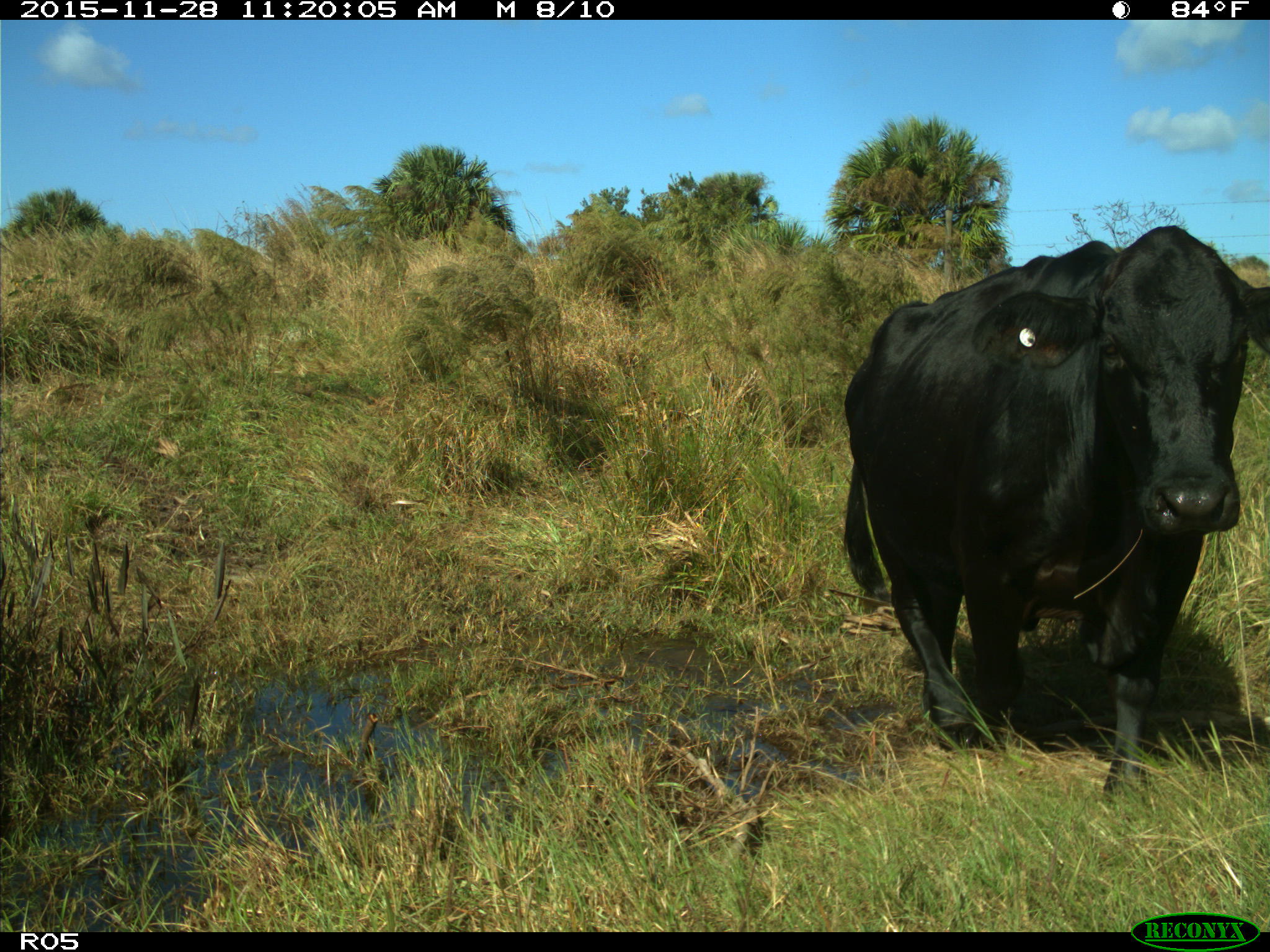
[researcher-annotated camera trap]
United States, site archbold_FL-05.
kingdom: Animalia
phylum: Chordata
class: Mammalia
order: Artiodactyla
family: Bovidae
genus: Bos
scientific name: Bos taurus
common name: domestic cow